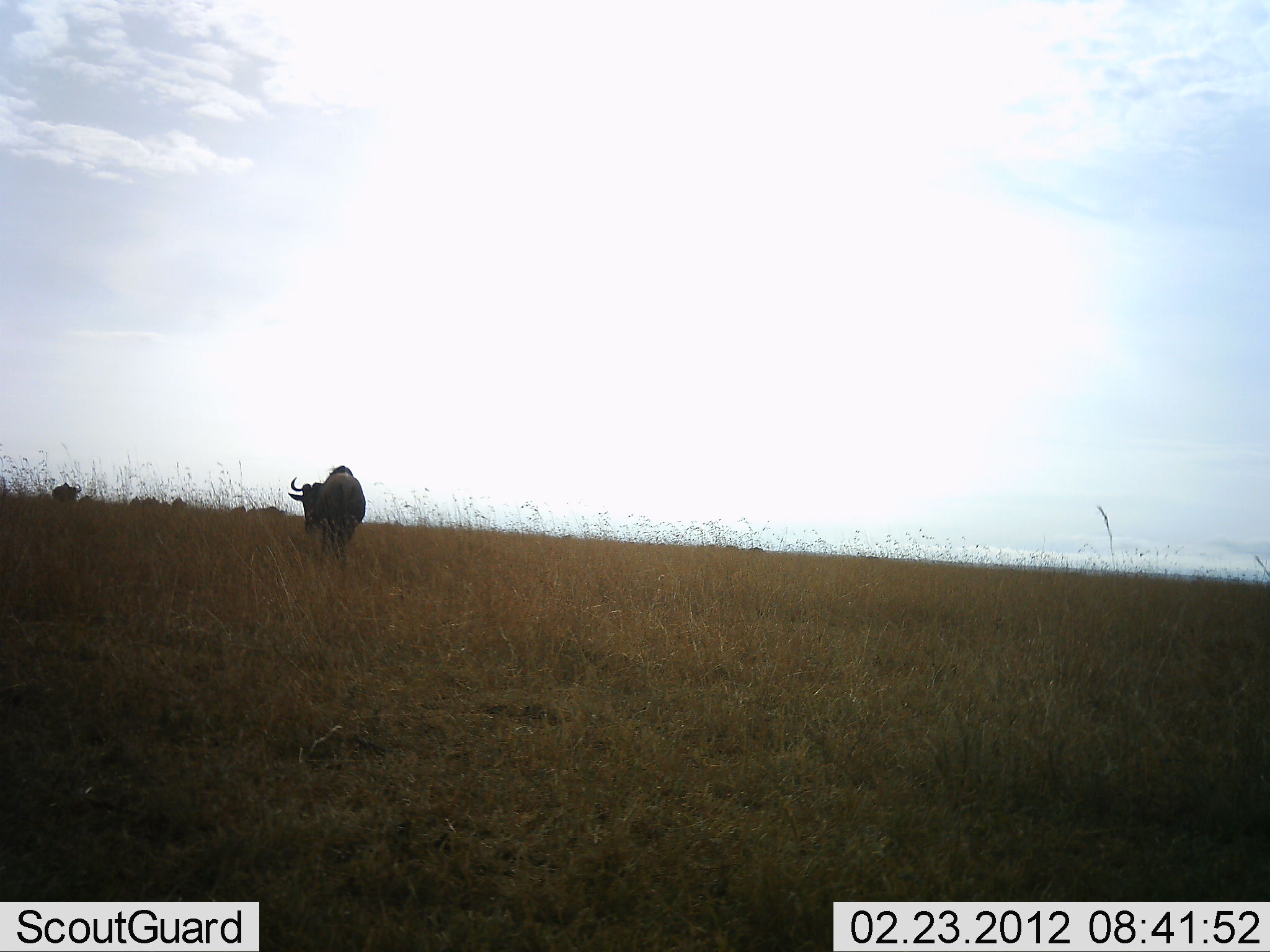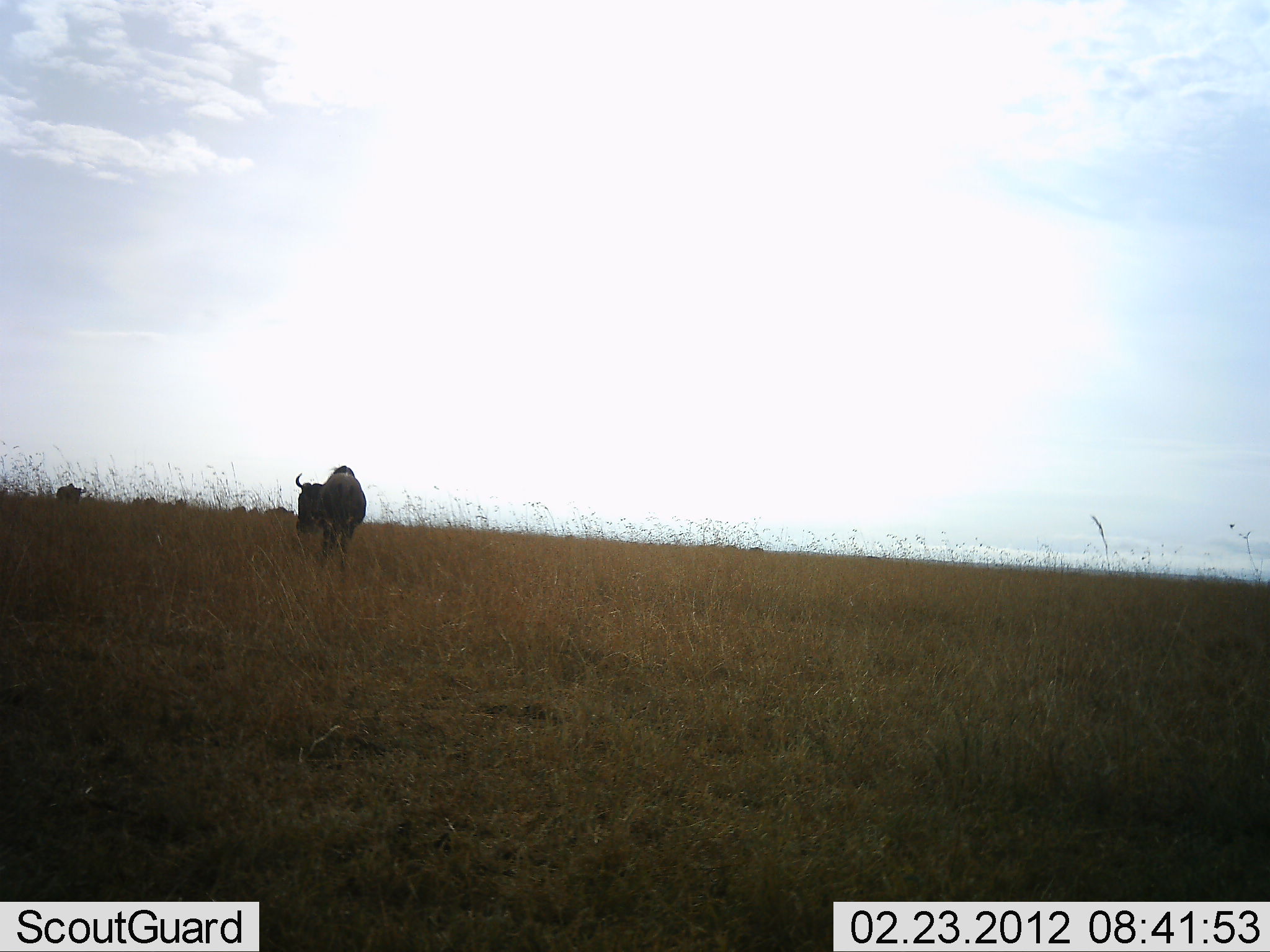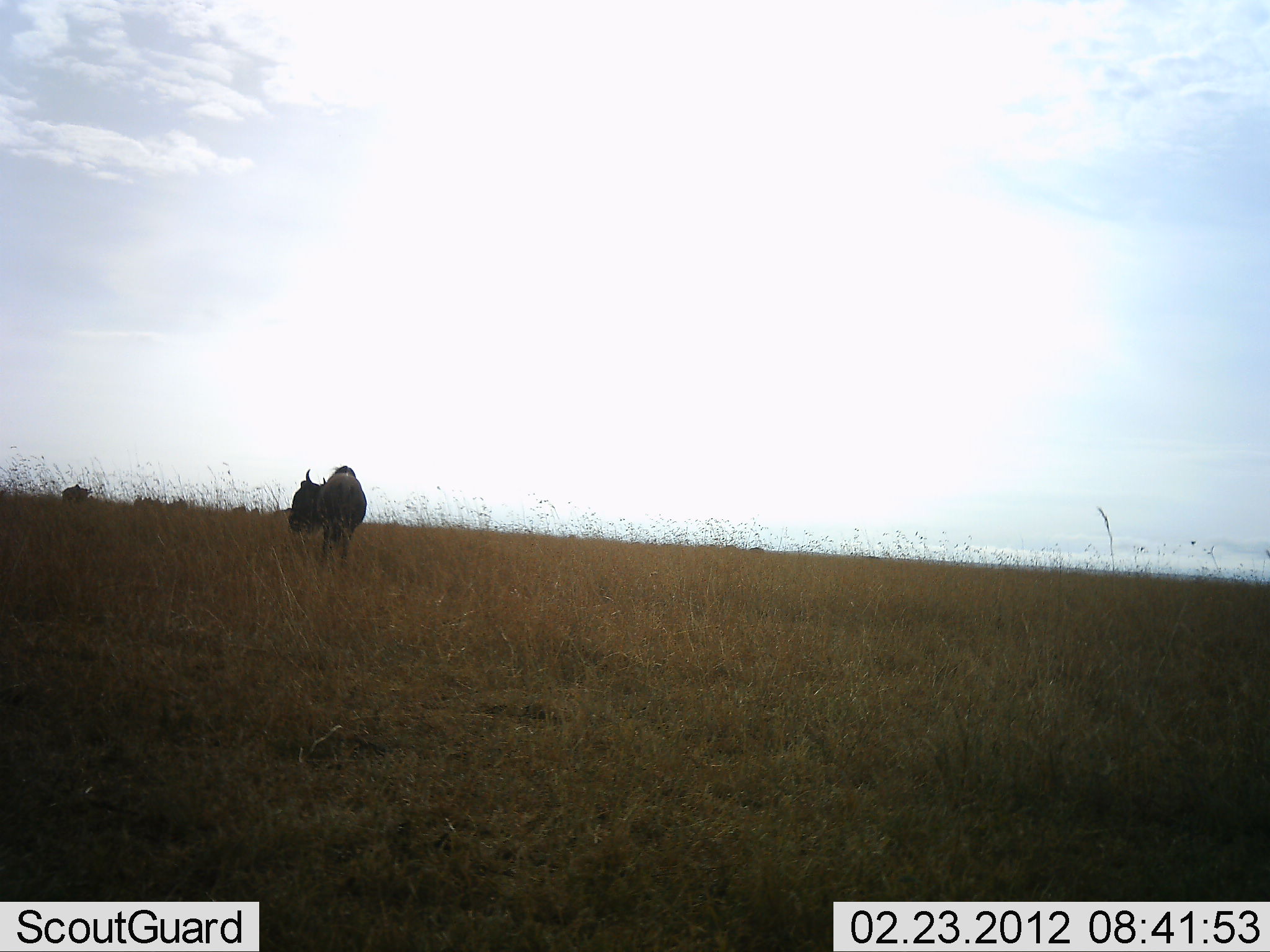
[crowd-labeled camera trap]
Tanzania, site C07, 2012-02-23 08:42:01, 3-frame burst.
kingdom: Animalia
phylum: Chordata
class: Mammalia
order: Artiodactyla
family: Bovidae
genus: Connochaetes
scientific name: Connochaetes taurinus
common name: blue wildebeest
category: wildebeest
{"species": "wildebeest (blue wildebeest) (Connochaetes taurinus)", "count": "6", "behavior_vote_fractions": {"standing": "75%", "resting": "0%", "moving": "30%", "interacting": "0%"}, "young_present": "0%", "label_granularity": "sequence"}